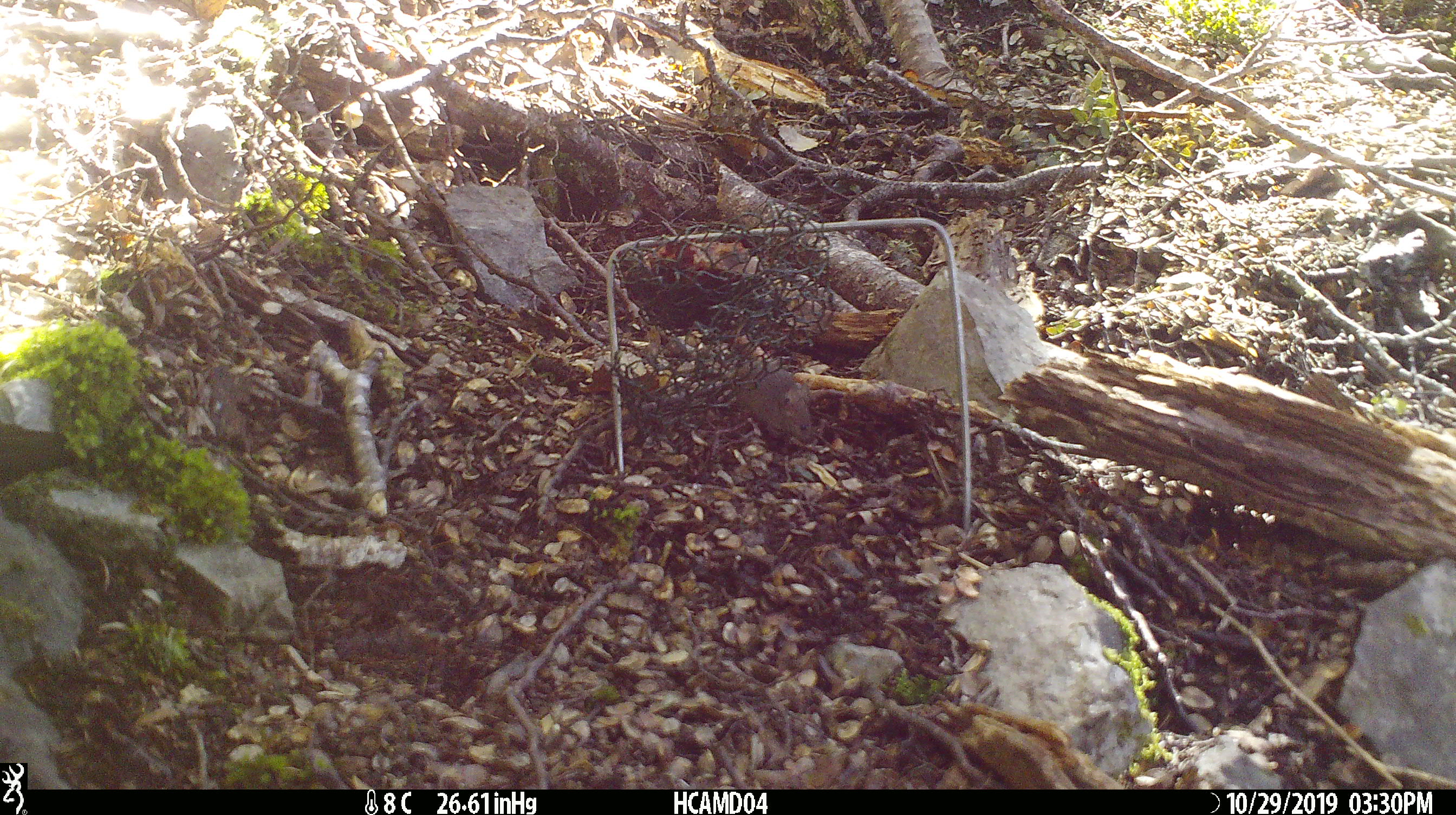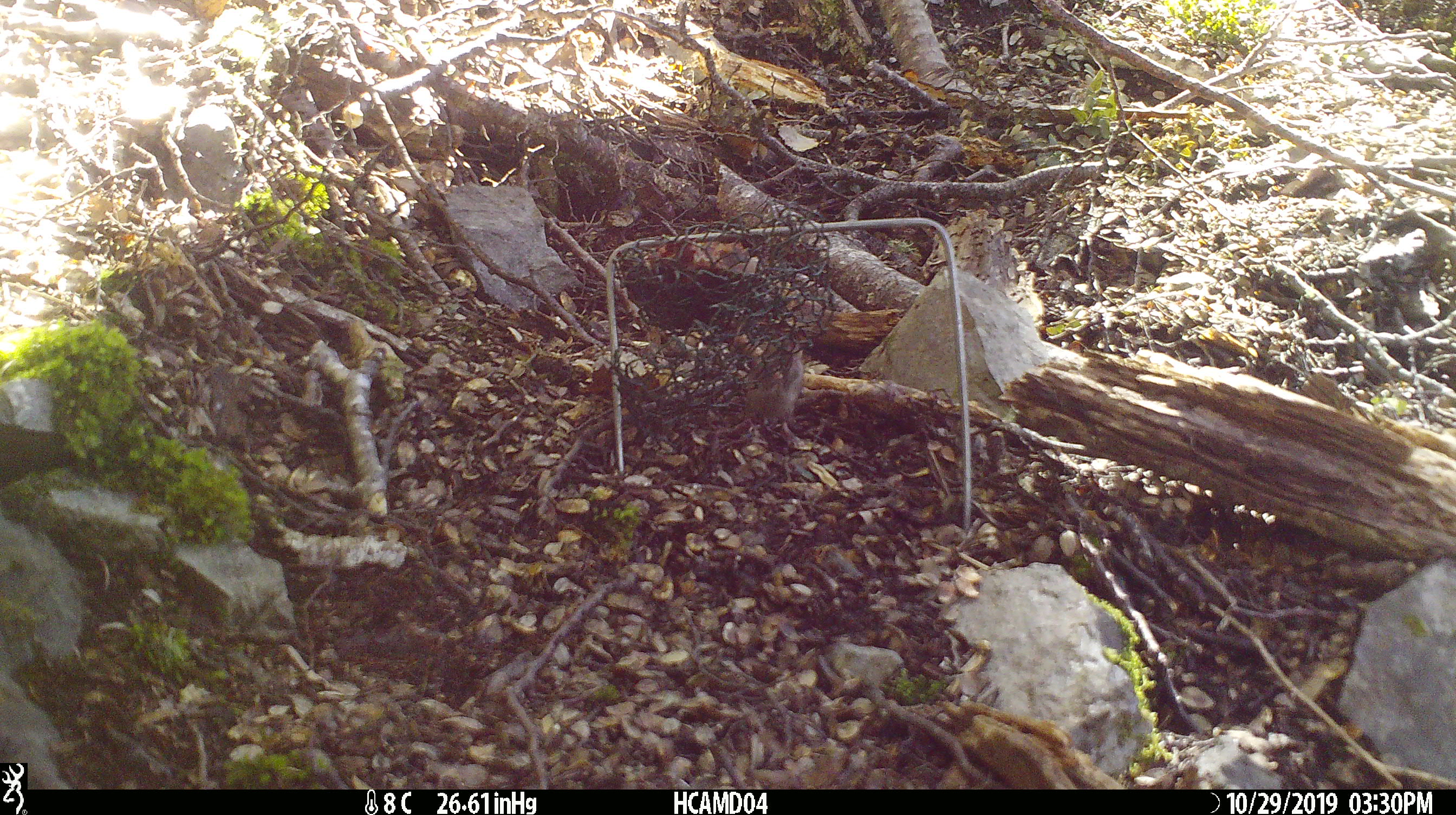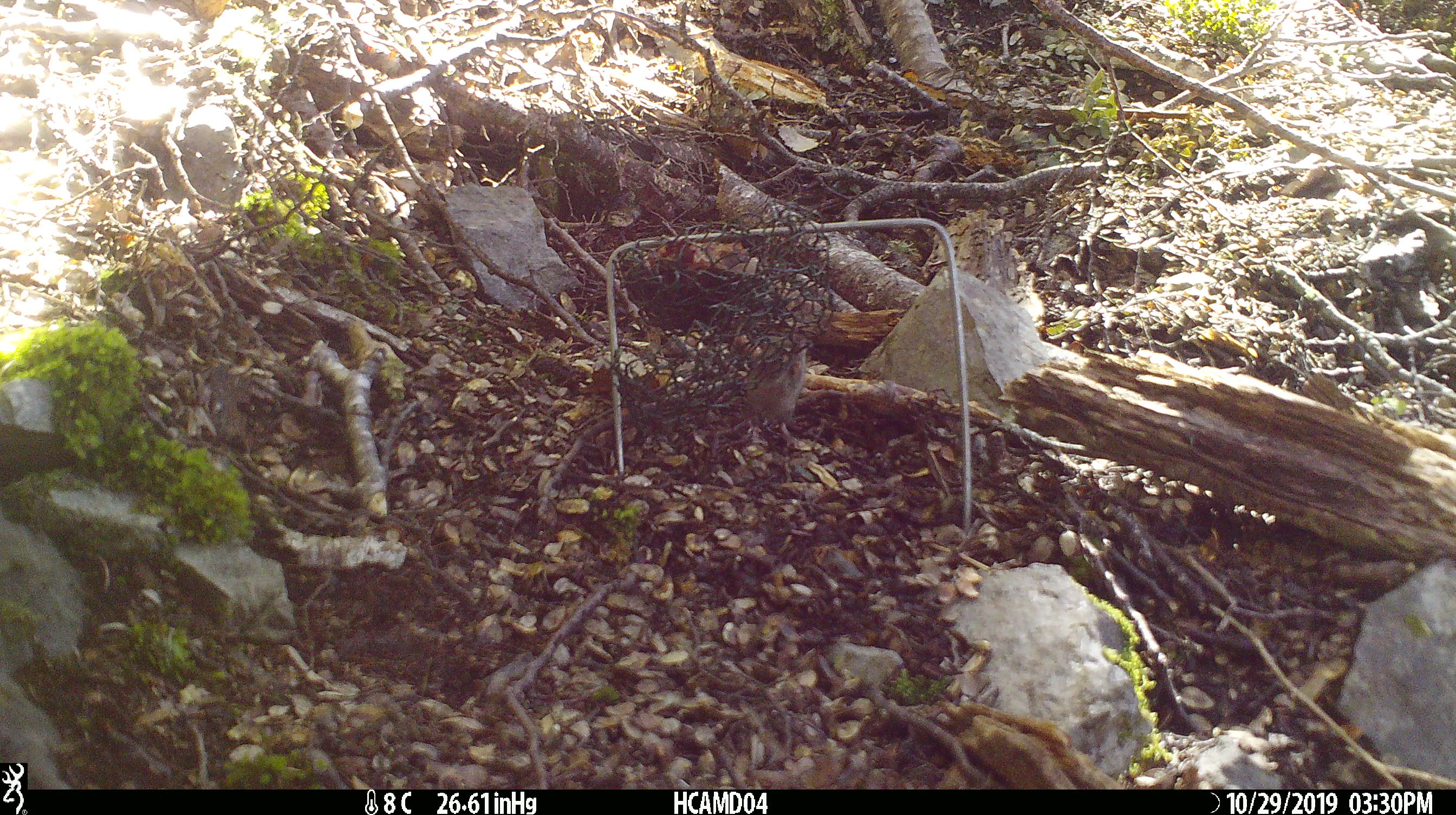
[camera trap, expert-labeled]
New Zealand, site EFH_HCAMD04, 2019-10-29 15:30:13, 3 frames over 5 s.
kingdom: Animalia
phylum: Chordata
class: Mammalia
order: Rodentia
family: Muridae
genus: Mus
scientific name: Mus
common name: mouse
Mouse (Mus).